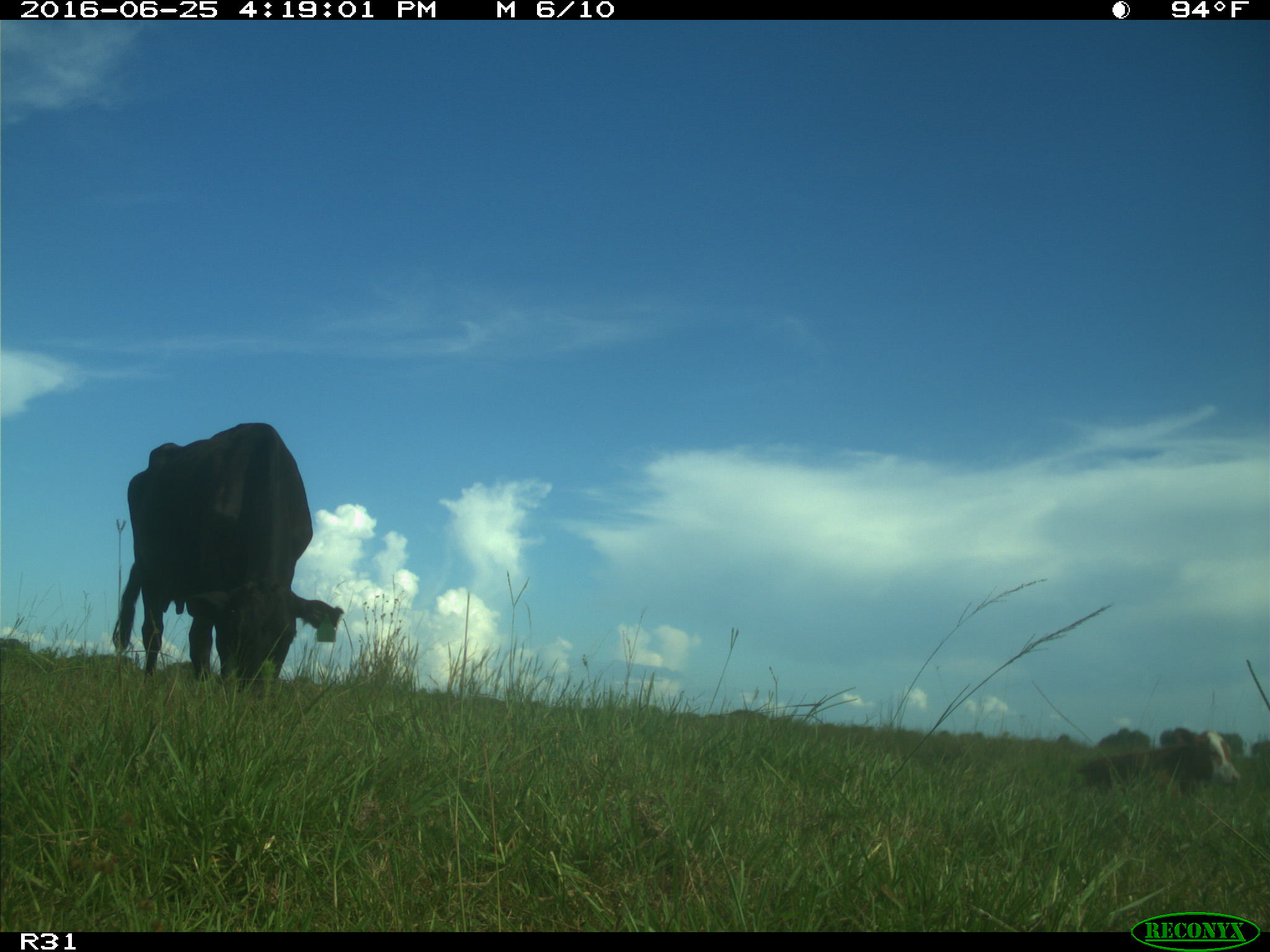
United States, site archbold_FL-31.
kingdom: Animalia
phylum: Chordata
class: Mammalia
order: Artiodactyla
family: Bovidae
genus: Bos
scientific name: Bos taurus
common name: domestic cow